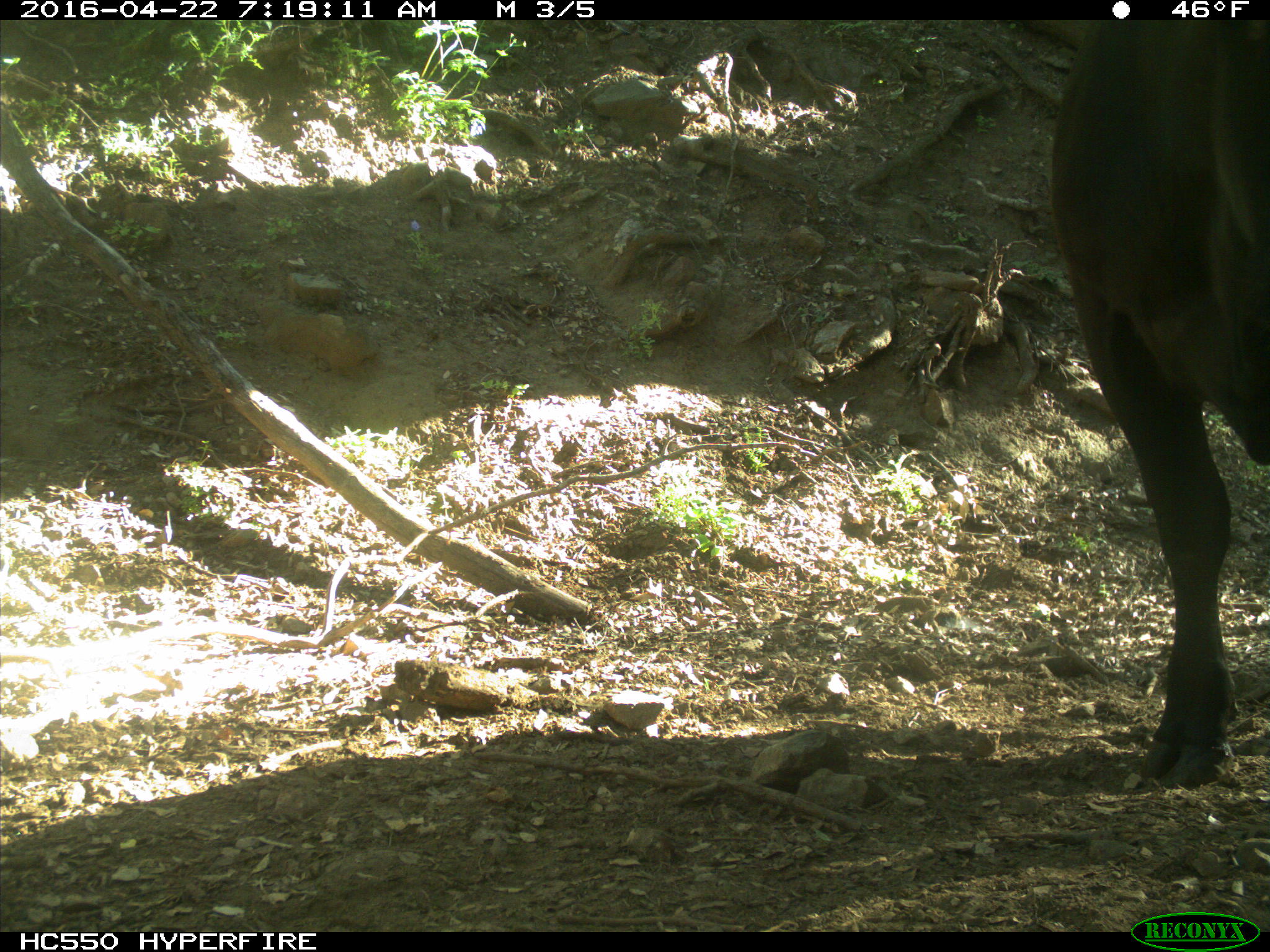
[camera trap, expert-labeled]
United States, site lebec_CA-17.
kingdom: Animalia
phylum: Chordata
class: Mammalia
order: Artiodactyla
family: Bovidae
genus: Bos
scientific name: Bos taurus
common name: domestic cow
Bos taurus (domestic cow).